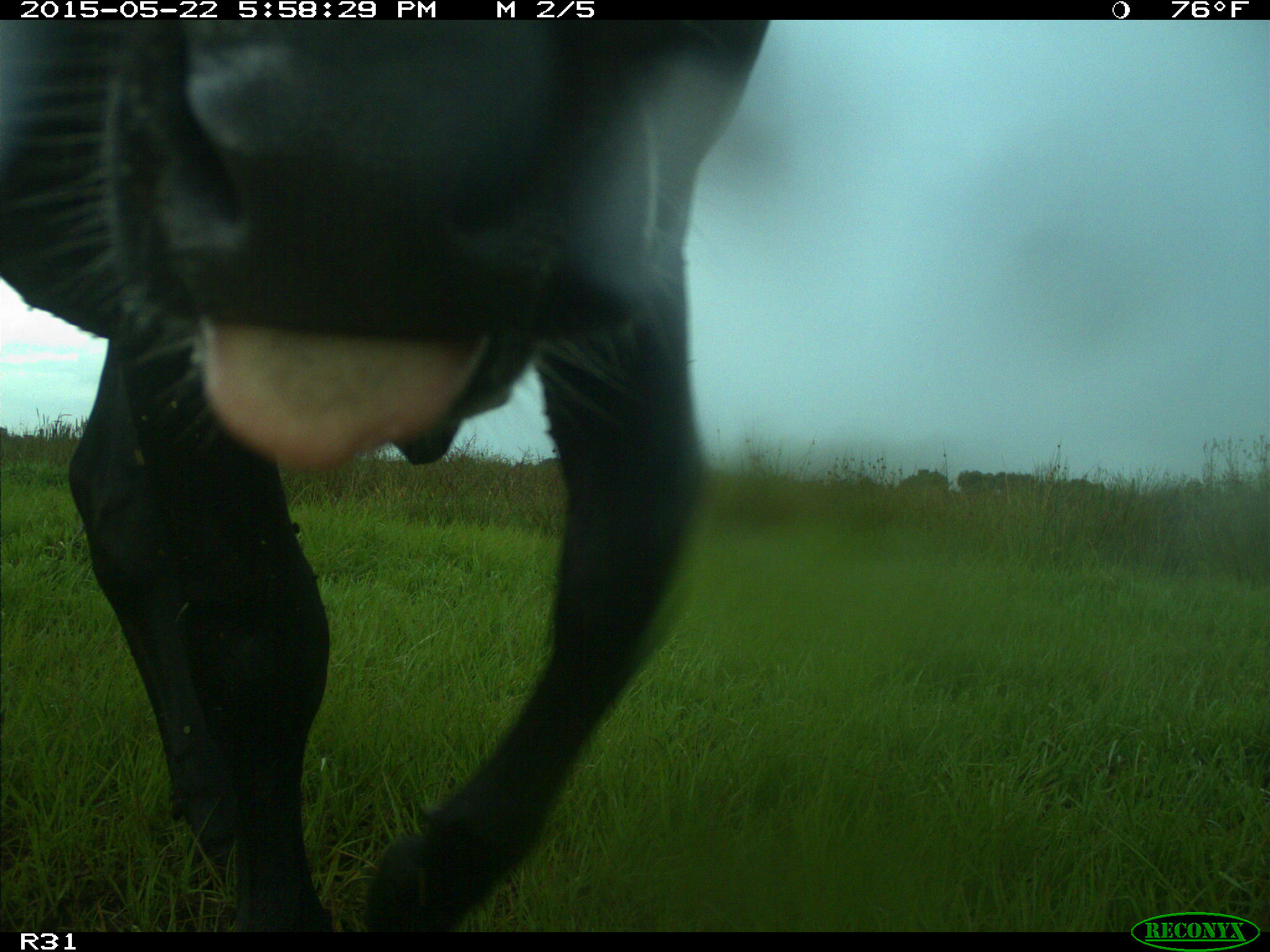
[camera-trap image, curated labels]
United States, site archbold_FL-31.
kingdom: Animalia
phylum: Chordata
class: Mammalia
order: Artiodactyla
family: Bovidae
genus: Bos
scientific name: Bos taurus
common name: domestic cow